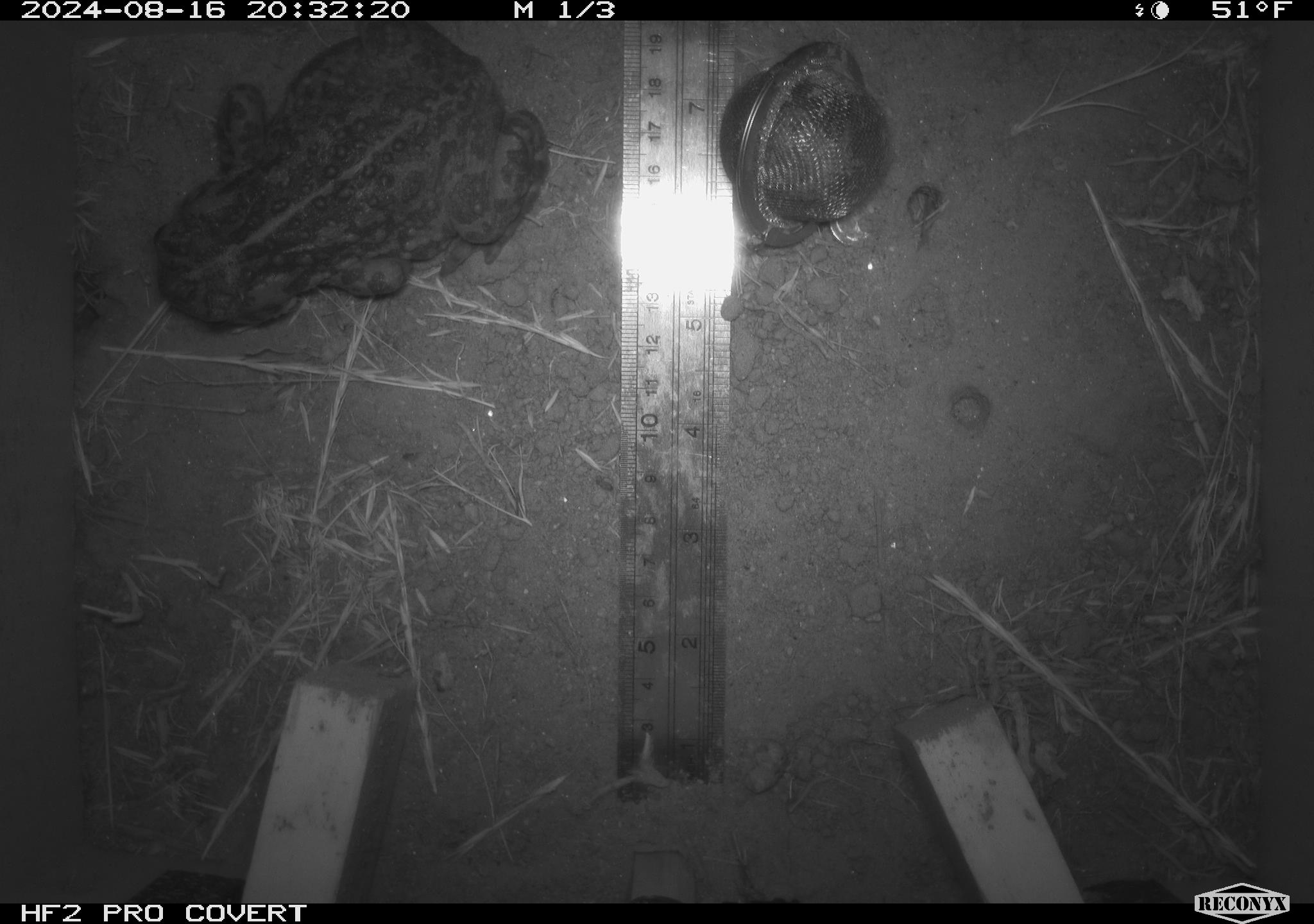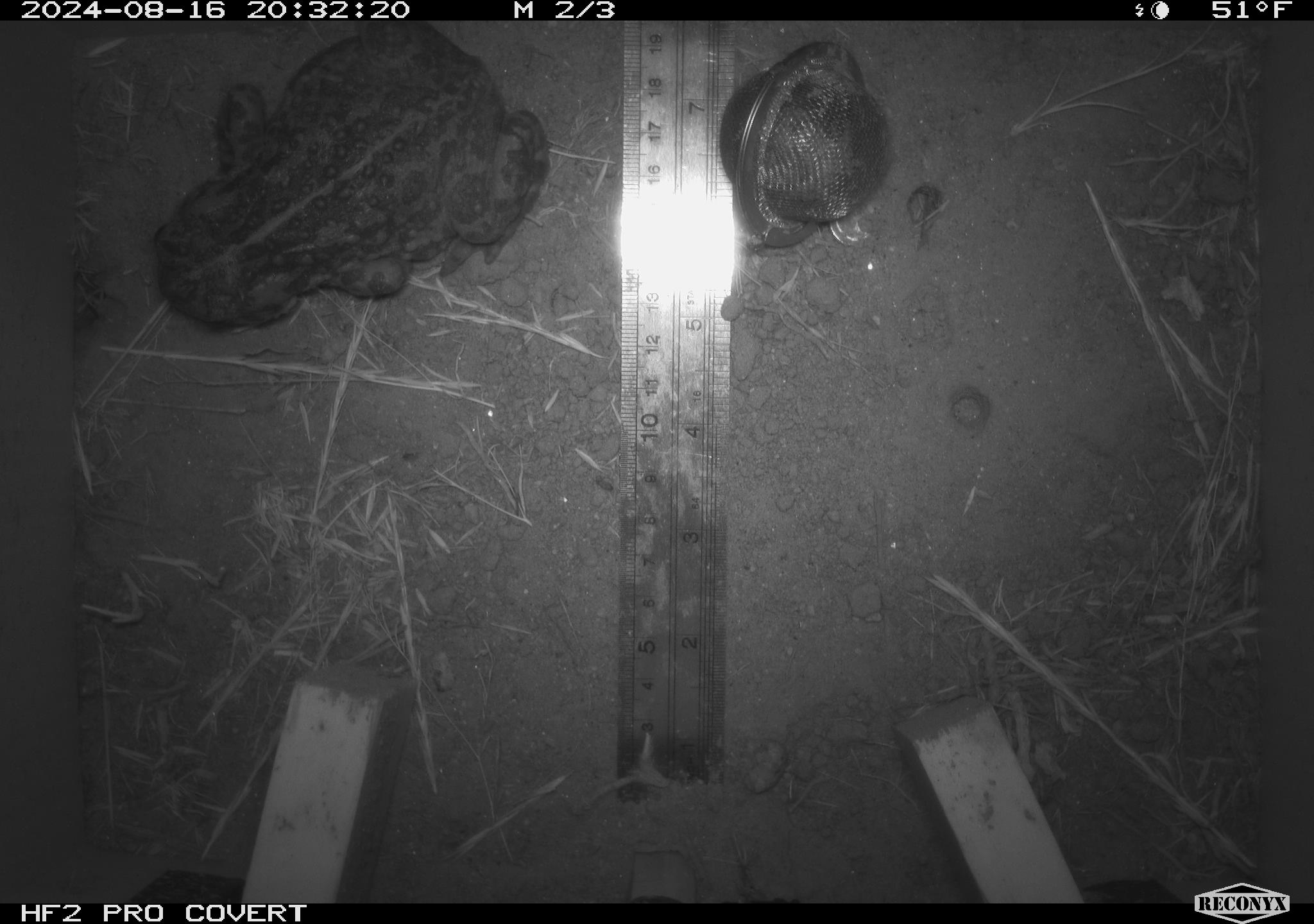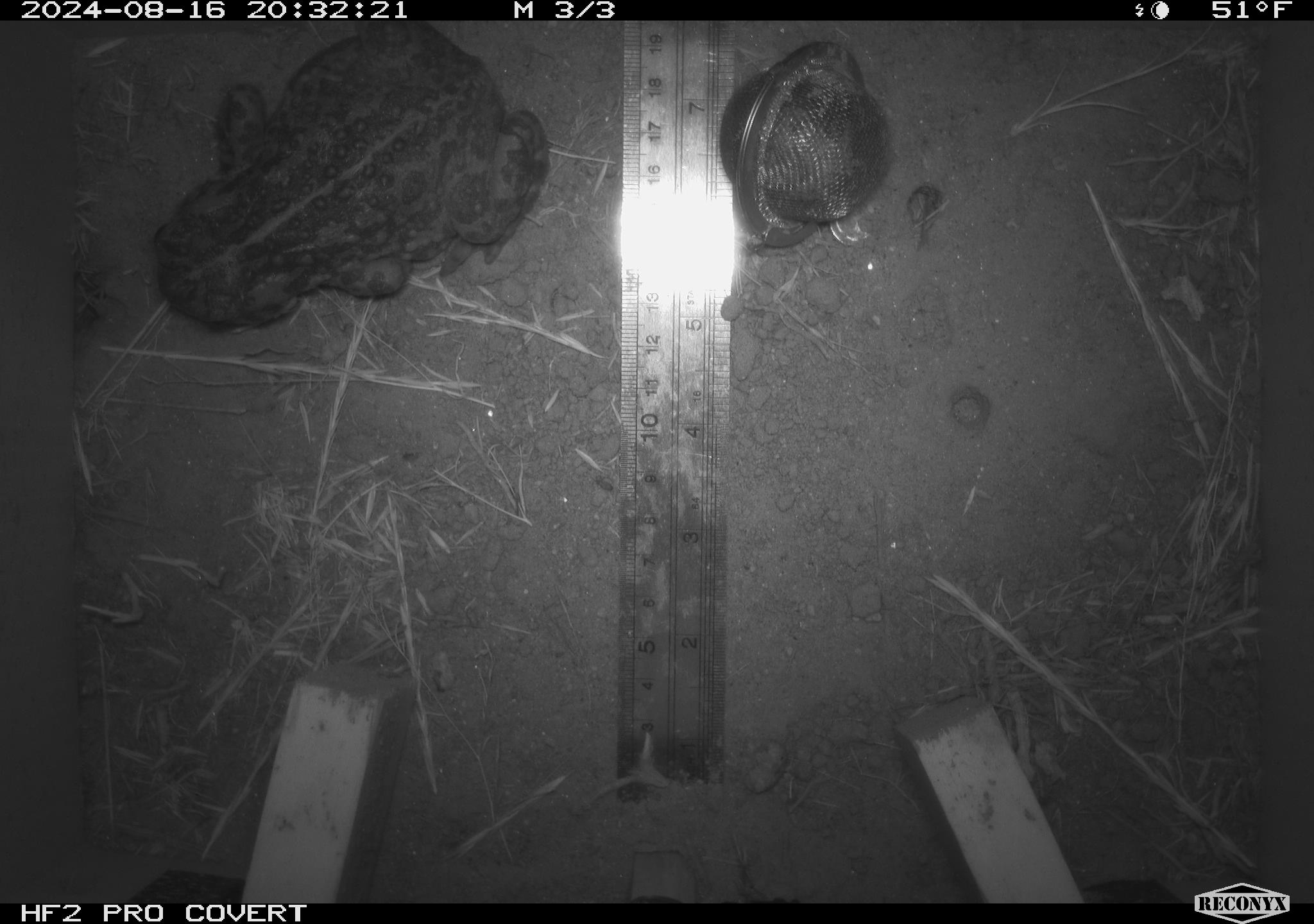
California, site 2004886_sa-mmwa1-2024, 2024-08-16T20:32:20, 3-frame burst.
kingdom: Animalia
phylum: Chordata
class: Amphibia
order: Anura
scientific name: Anura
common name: frogs